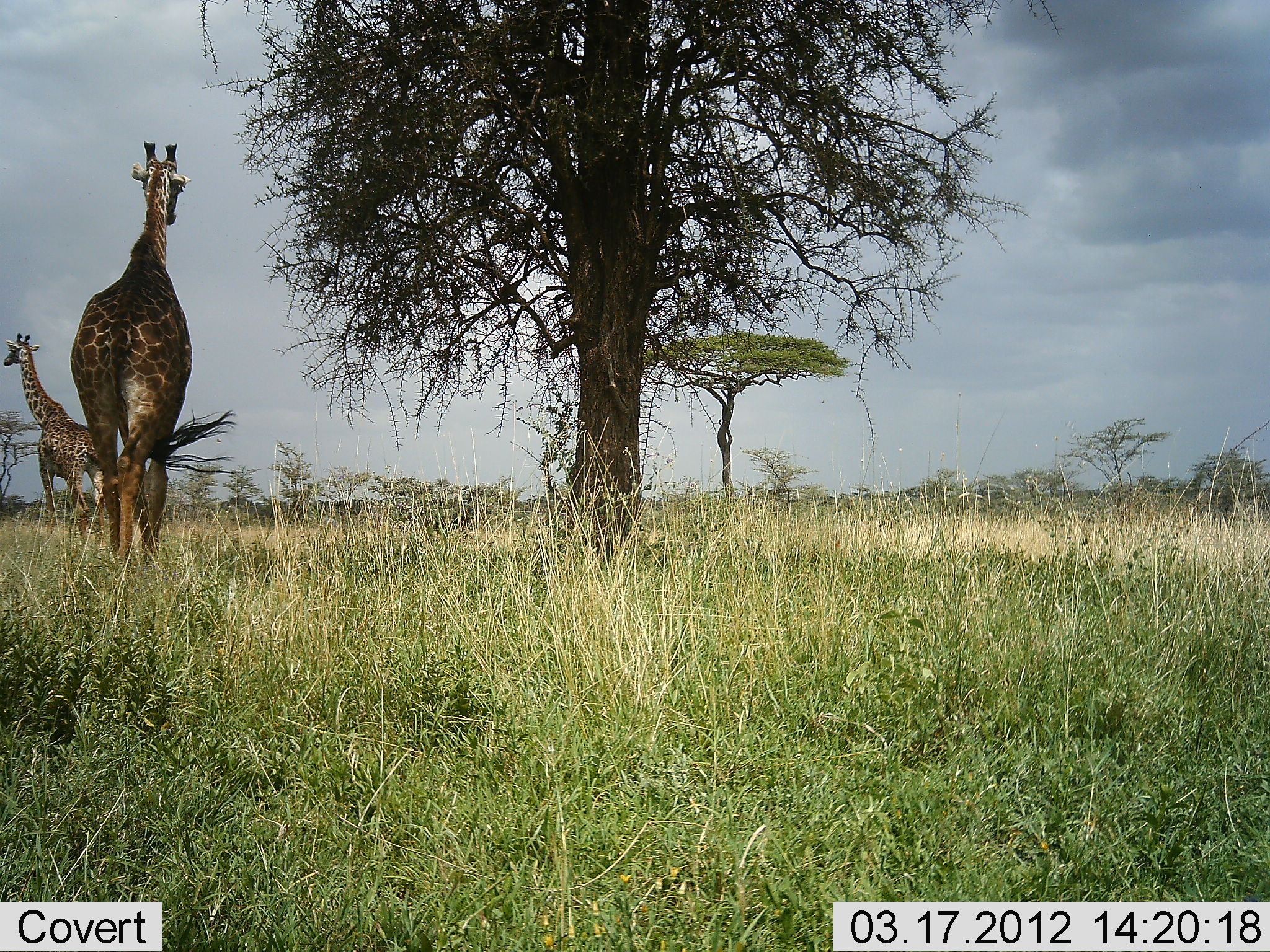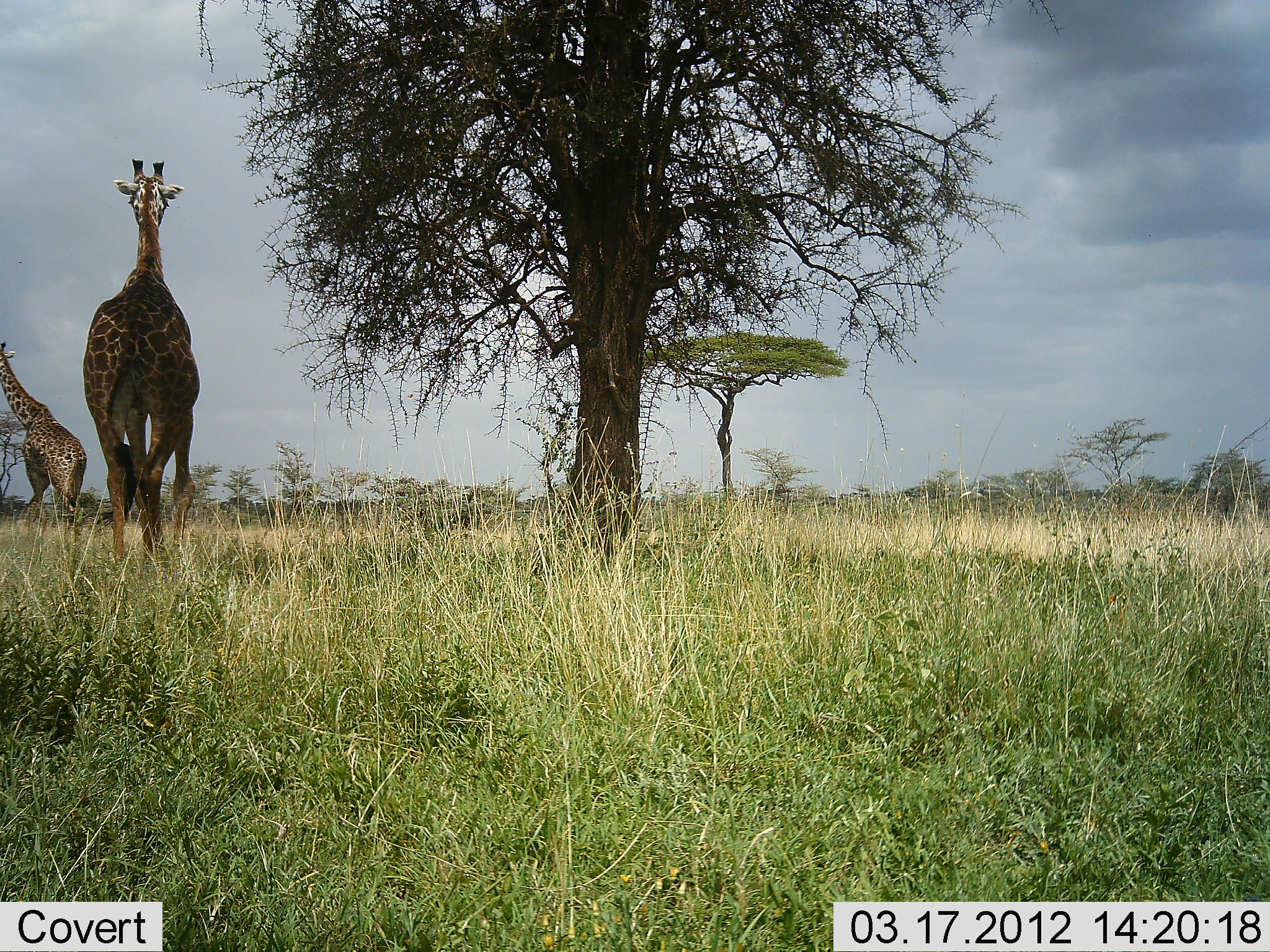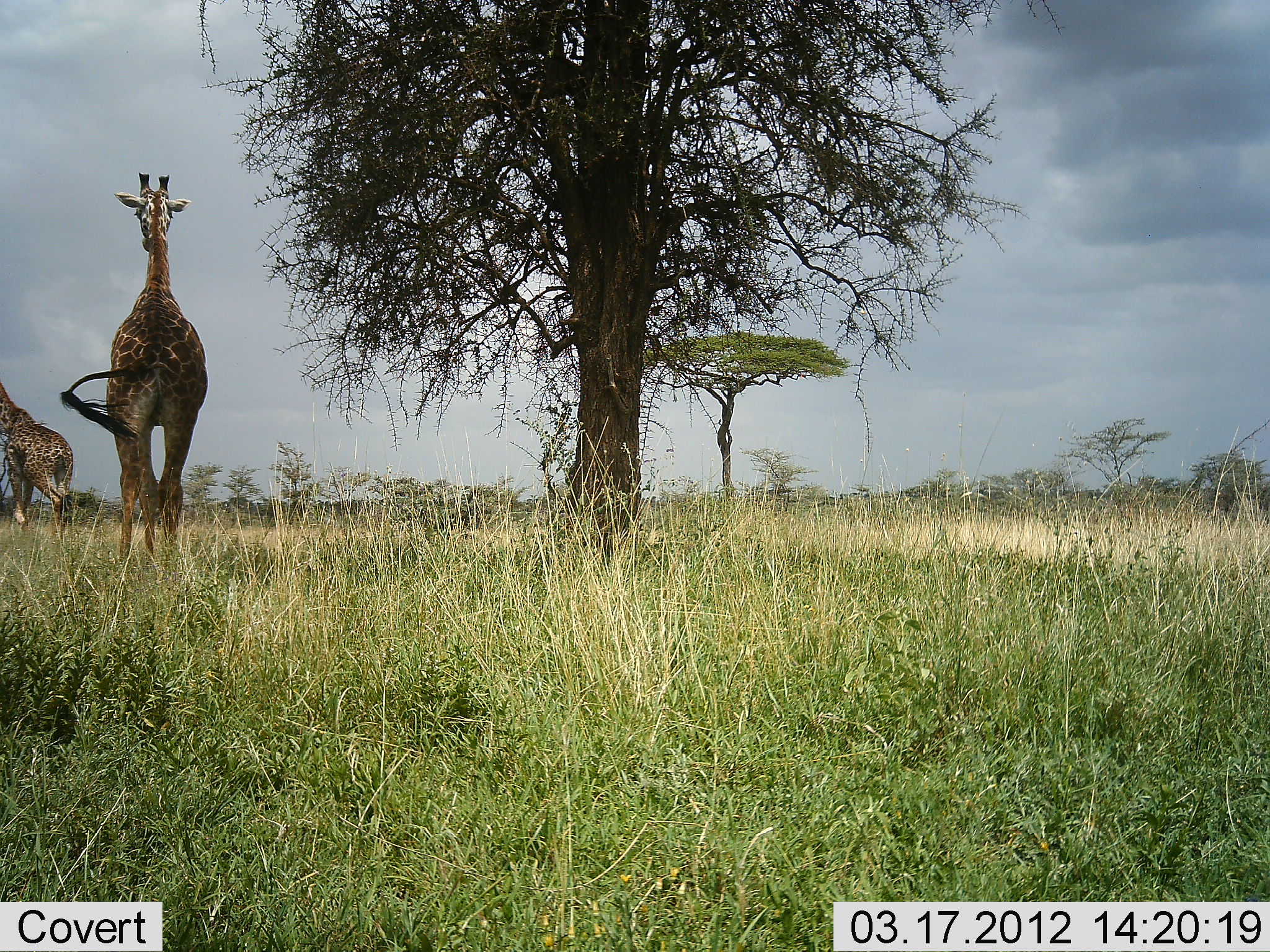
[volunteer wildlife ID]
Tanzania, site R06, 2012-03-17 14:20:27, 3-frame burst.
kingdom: Animalia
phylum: Chordata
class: Mammalia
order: Artiodactyla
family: Giraffidae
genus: Giraffa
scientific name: Giraffa camelopardalis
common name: giraffe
Giraffe (Giraffa camelopardalis), count 2. Behavior (volunteer vote fractions): standing 5%, resting 0%, moving 100%, interacting 0%. Young present (vote fraction): 0%. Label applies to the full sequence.